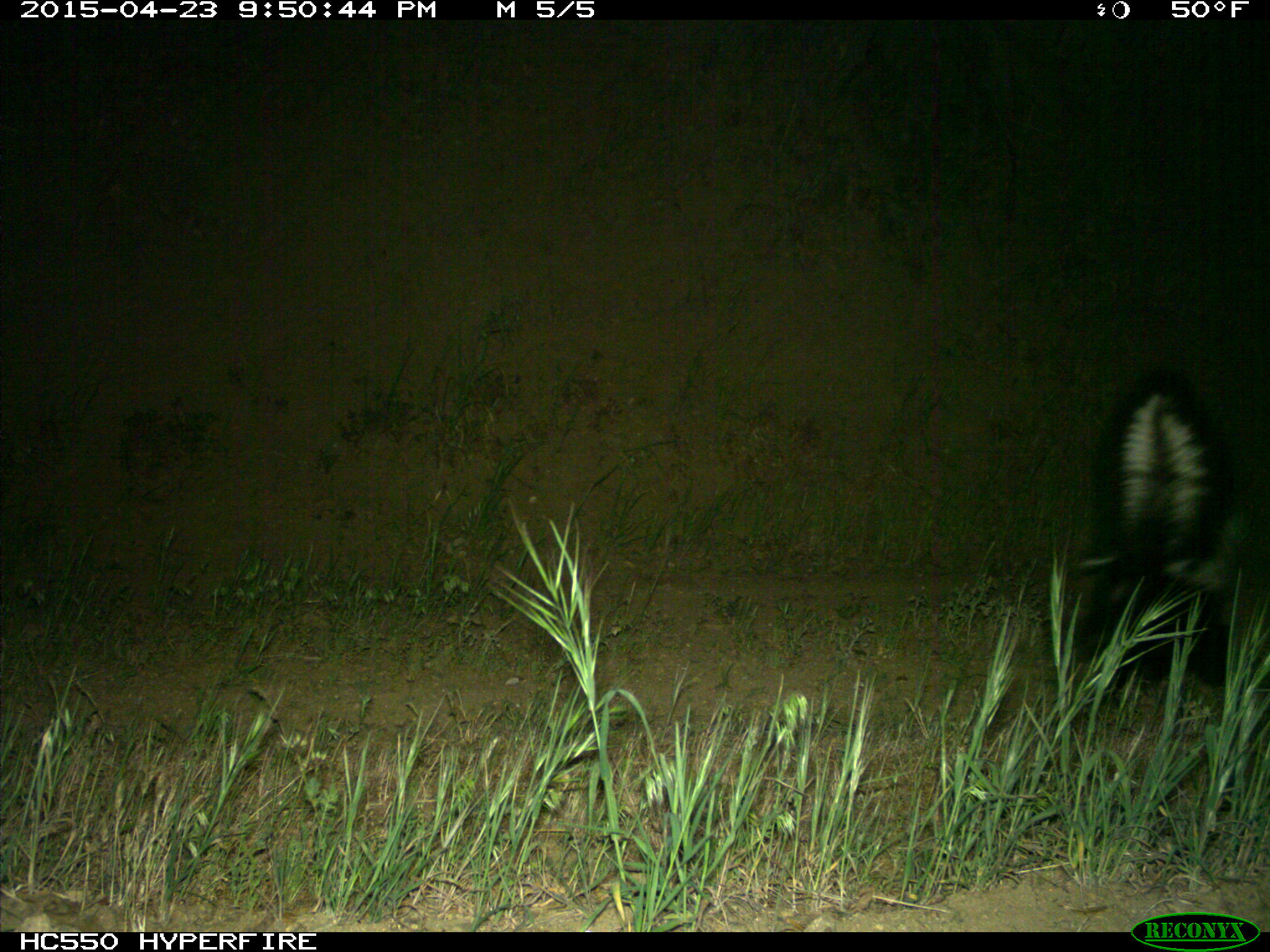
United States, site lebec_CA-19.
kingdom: Animalia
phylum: Chordata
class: Mammalia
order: Carnivora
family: Mephitidae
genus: Mephitis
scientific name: Mephitis mephitis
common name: striped skunk